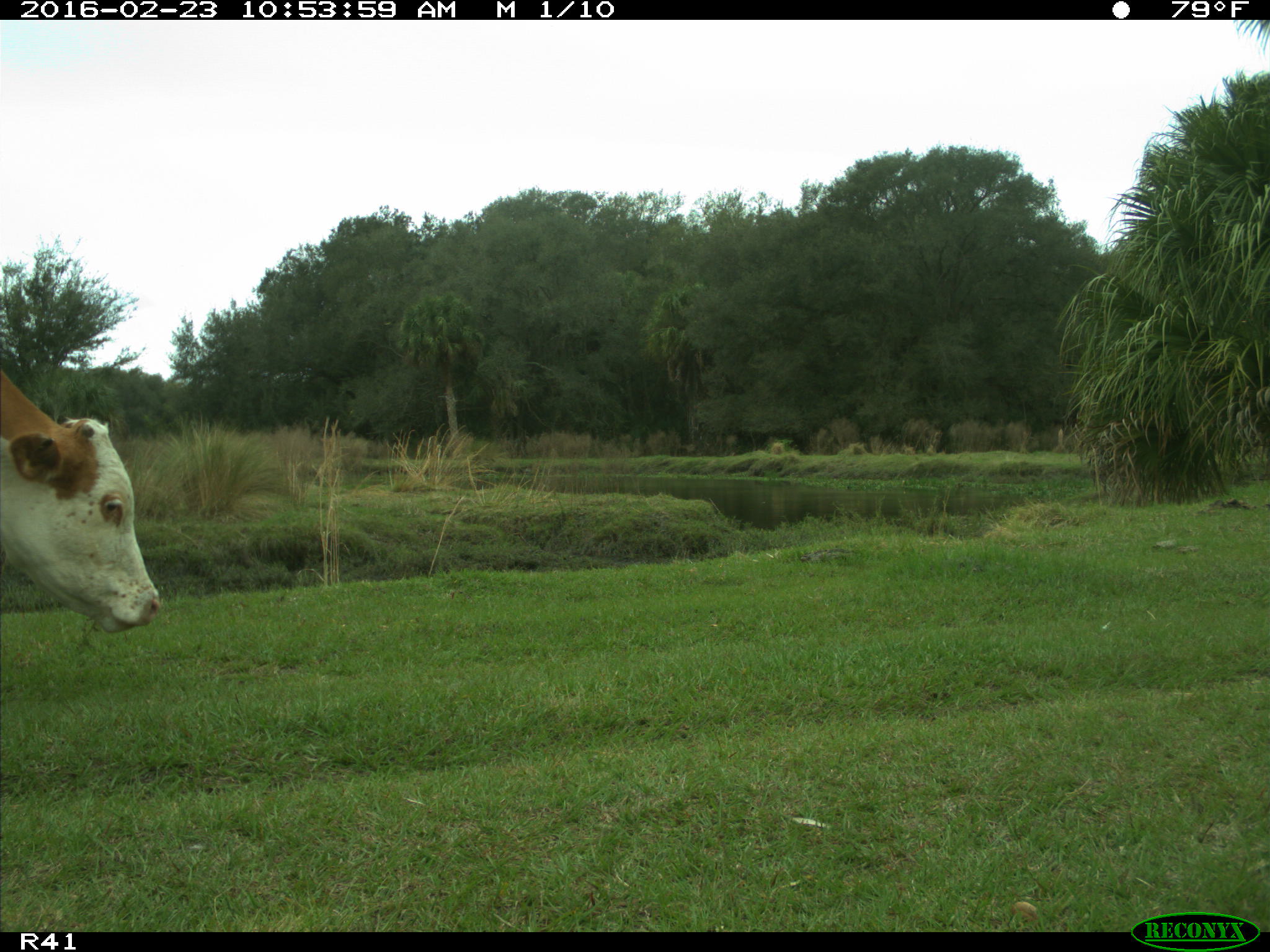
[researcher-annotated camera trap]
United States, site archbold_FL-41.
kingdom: Animalia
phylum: Chordata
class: Mammalia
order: Artiodactyla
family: Bovidae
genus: Bos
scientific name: Bos taurus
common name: domestic cow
Bos taurus (domestic cow).